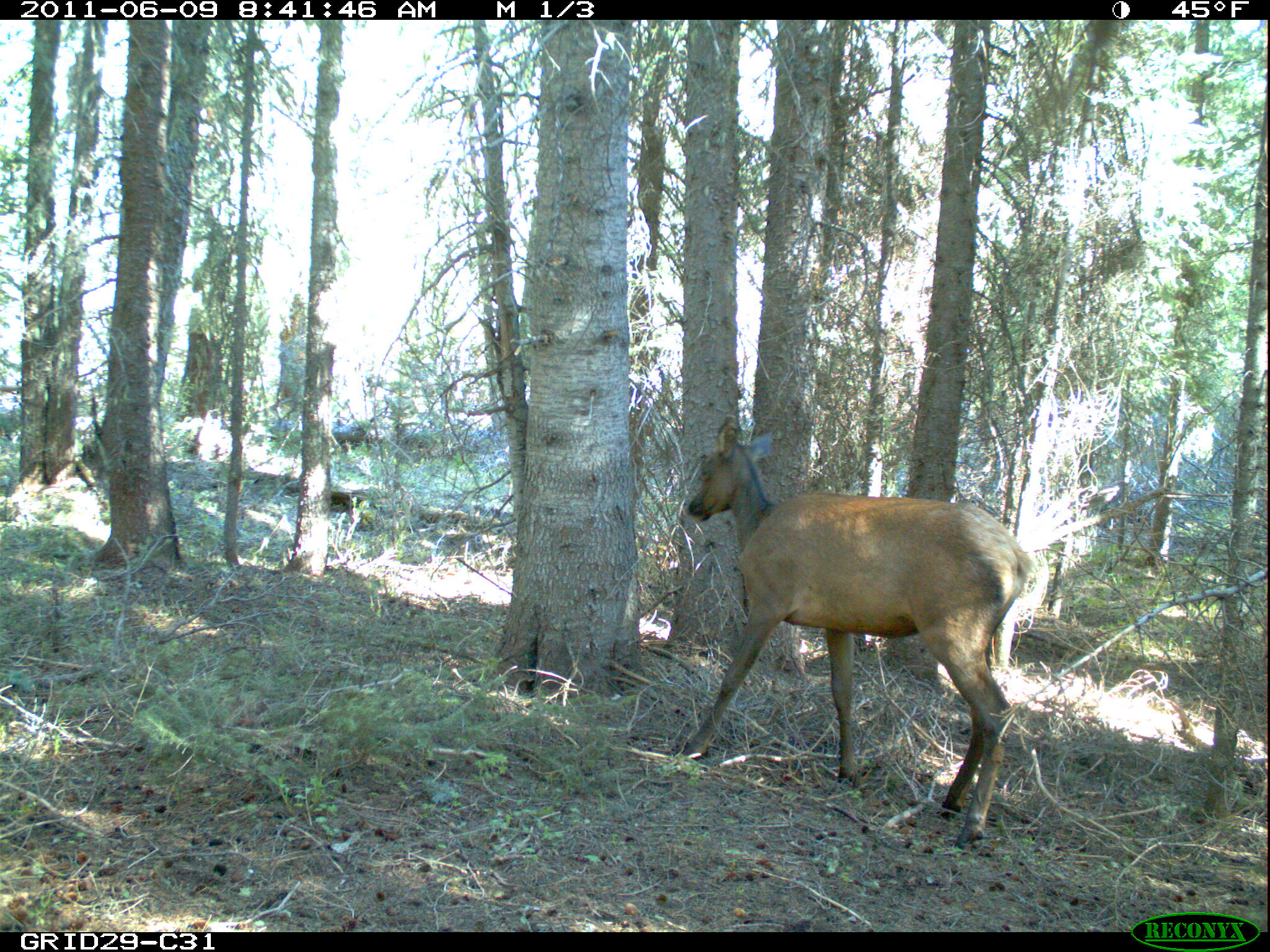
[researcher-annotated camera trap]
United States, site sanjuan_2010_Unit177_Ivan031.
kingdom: Animalia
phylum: Chordata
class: Mammalia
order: Artiodactyla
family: Cervidae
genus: Cervus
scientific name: Cervus elaphus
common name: red deer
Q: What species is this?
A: Cervus elaphus (red deer).